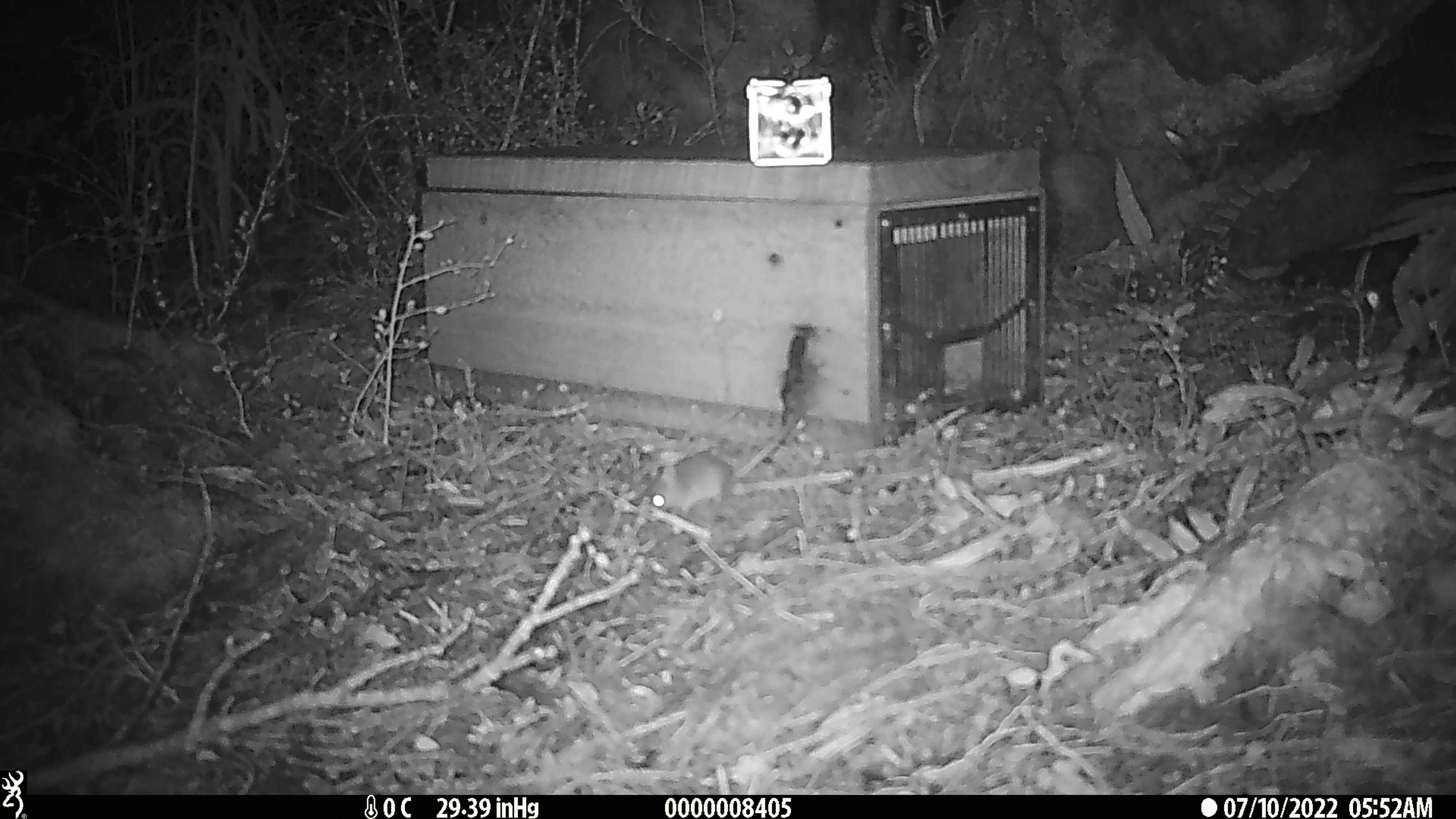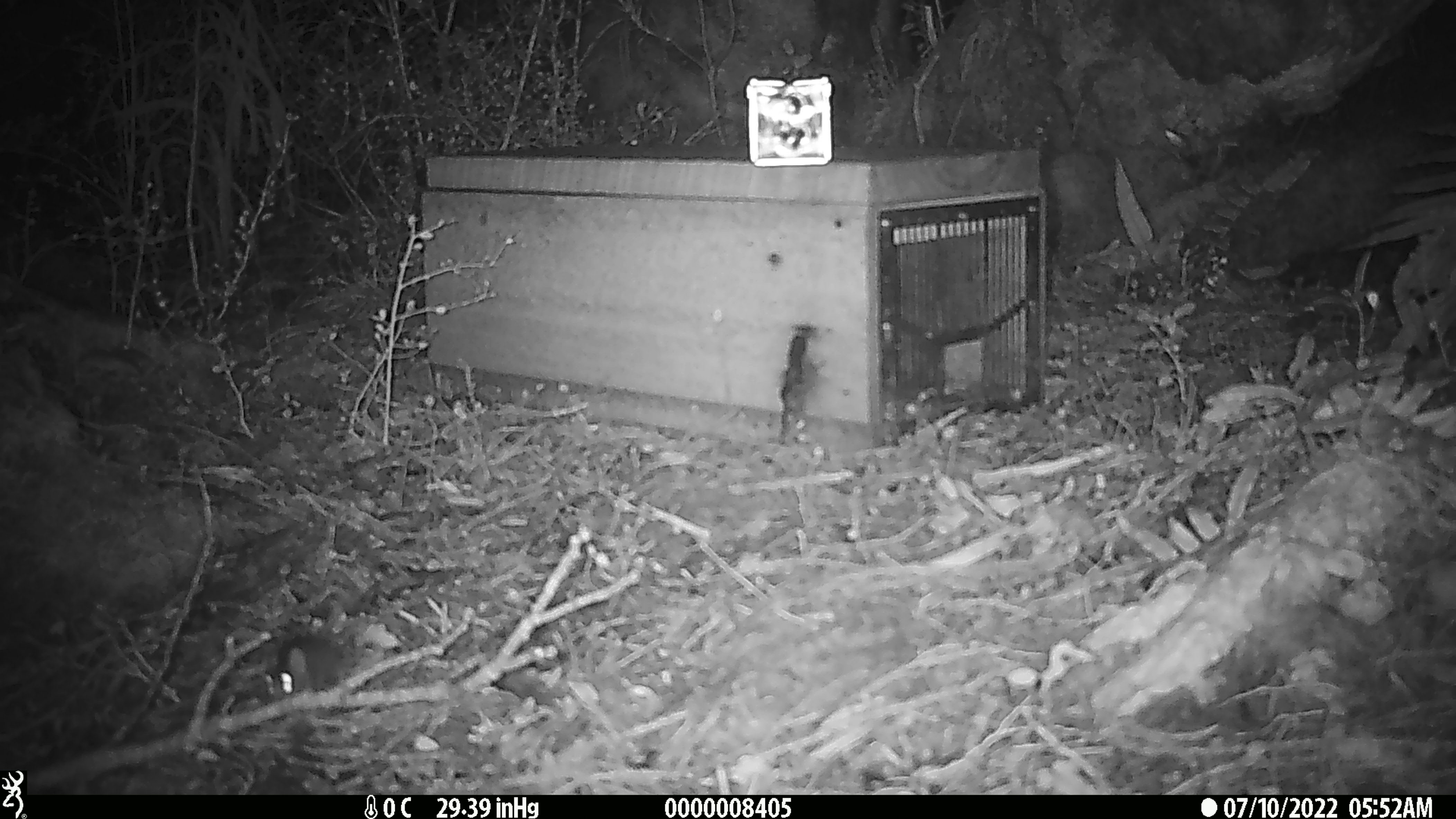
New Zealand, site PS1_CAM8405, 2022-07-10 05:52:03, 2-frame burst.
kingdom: Animalia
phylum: Chordata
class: Mammalia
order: Rodentia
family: Muridae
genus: Mus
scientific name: Mus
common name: mouse